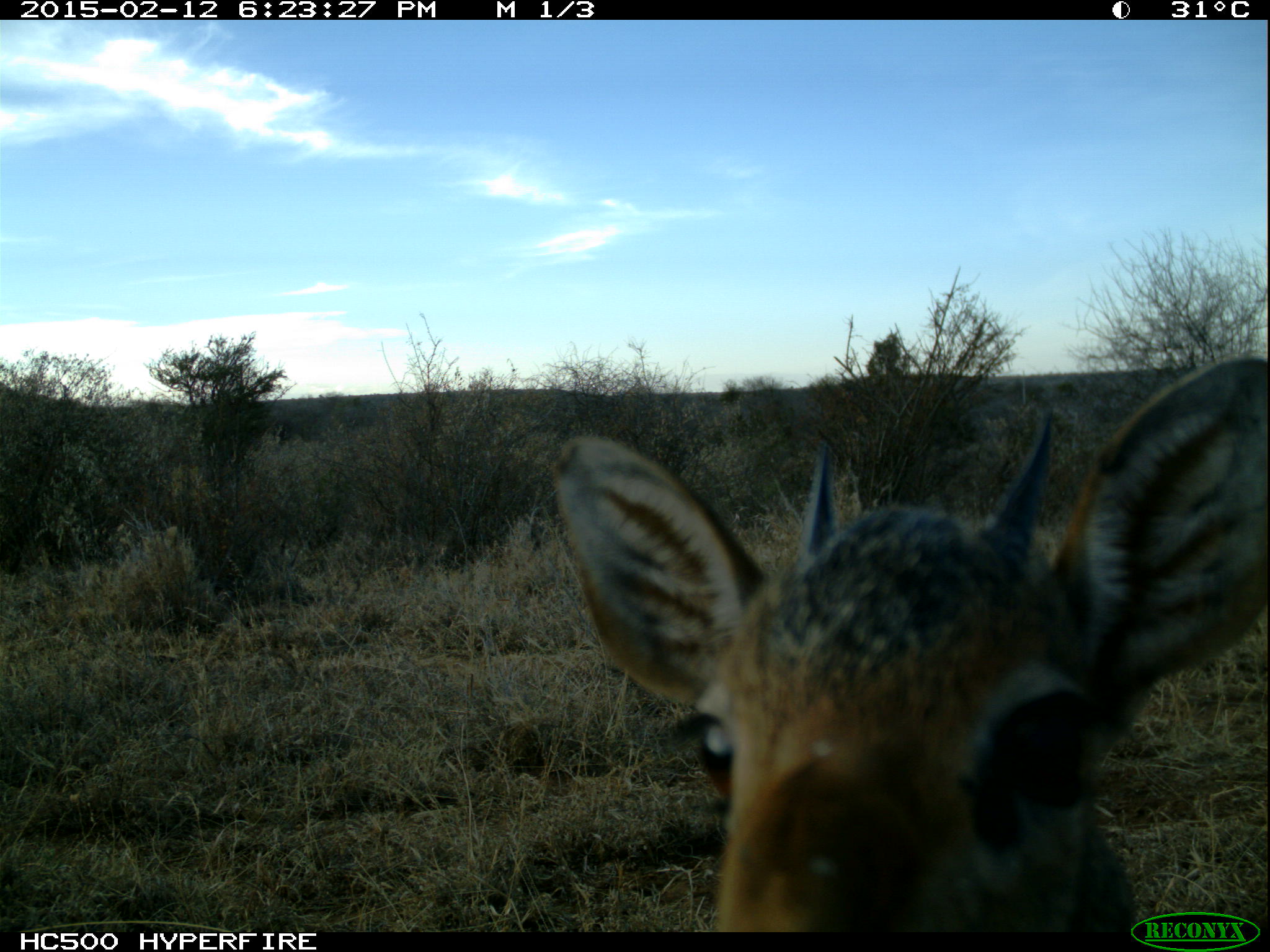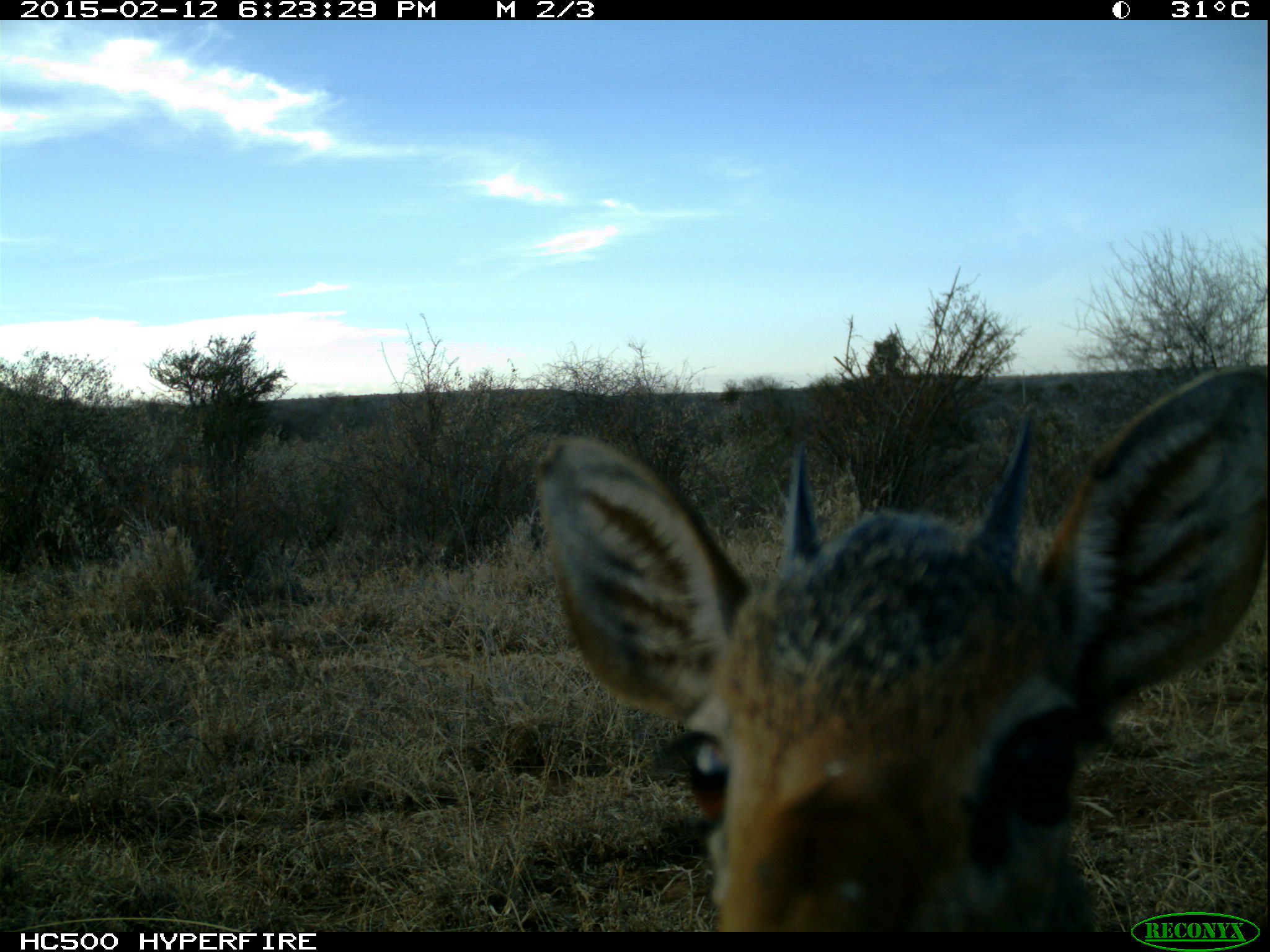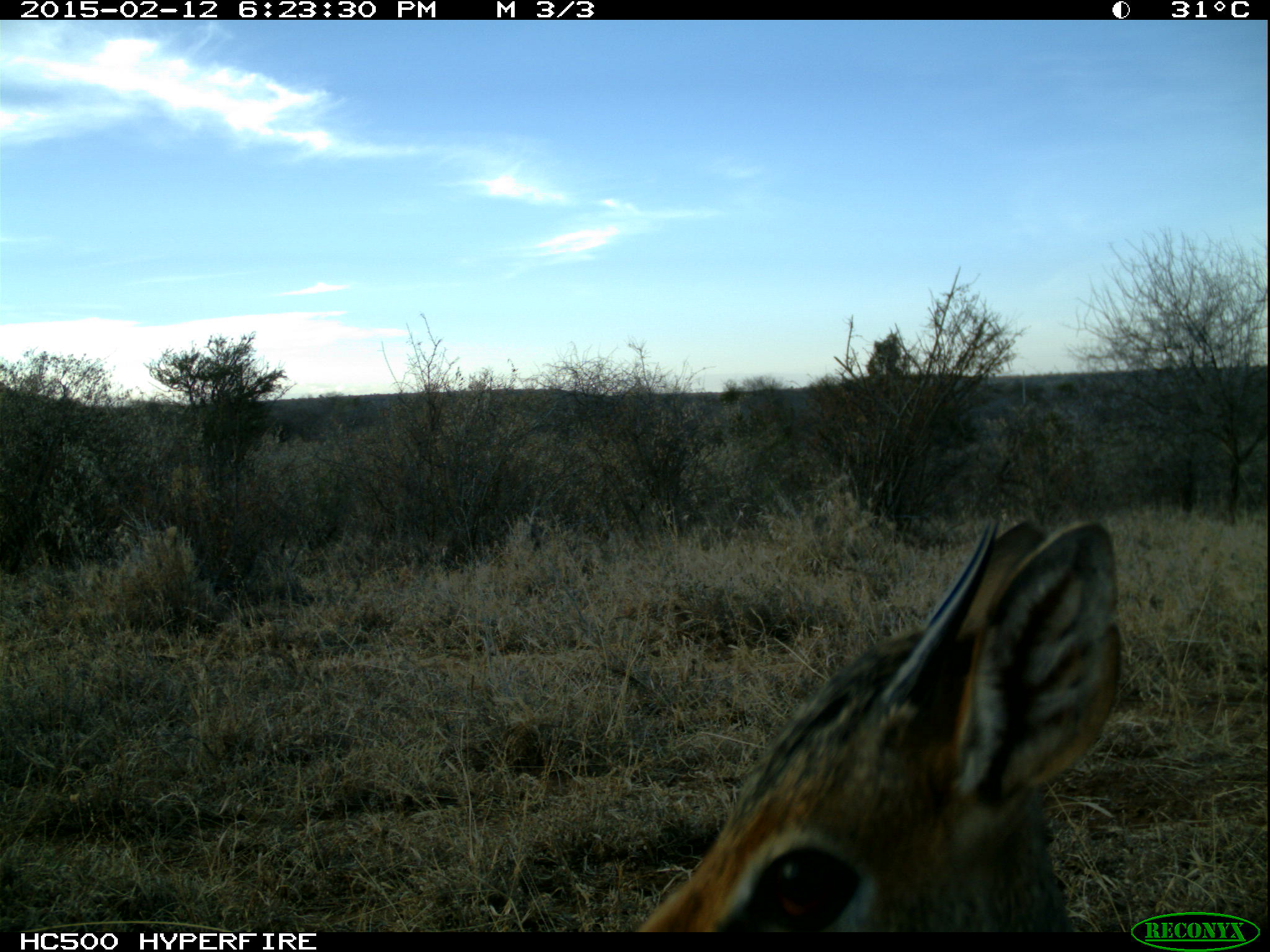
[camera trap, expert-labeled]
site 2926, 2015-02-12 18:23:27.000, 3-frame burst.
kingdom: Animalia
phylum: Chordata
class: Mammalia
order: Artiodactyla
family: Bovidae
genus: Madoqua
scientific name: Madoqua guentheri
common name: günther's dik-dik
Madoqua guentheri (günther's dik-dik), count 1.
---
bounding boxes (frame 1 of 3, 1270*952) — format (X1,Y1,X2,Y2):
madoqua guentheri: (533,353,1267,929)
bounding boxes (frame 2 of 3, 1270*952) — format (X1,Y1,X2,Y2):
madoqua guentheri: (533,367,1267,929)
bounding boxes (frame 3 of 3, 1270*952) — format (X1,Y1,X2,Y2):
madoqua guentheri: (630,511,1123,929)